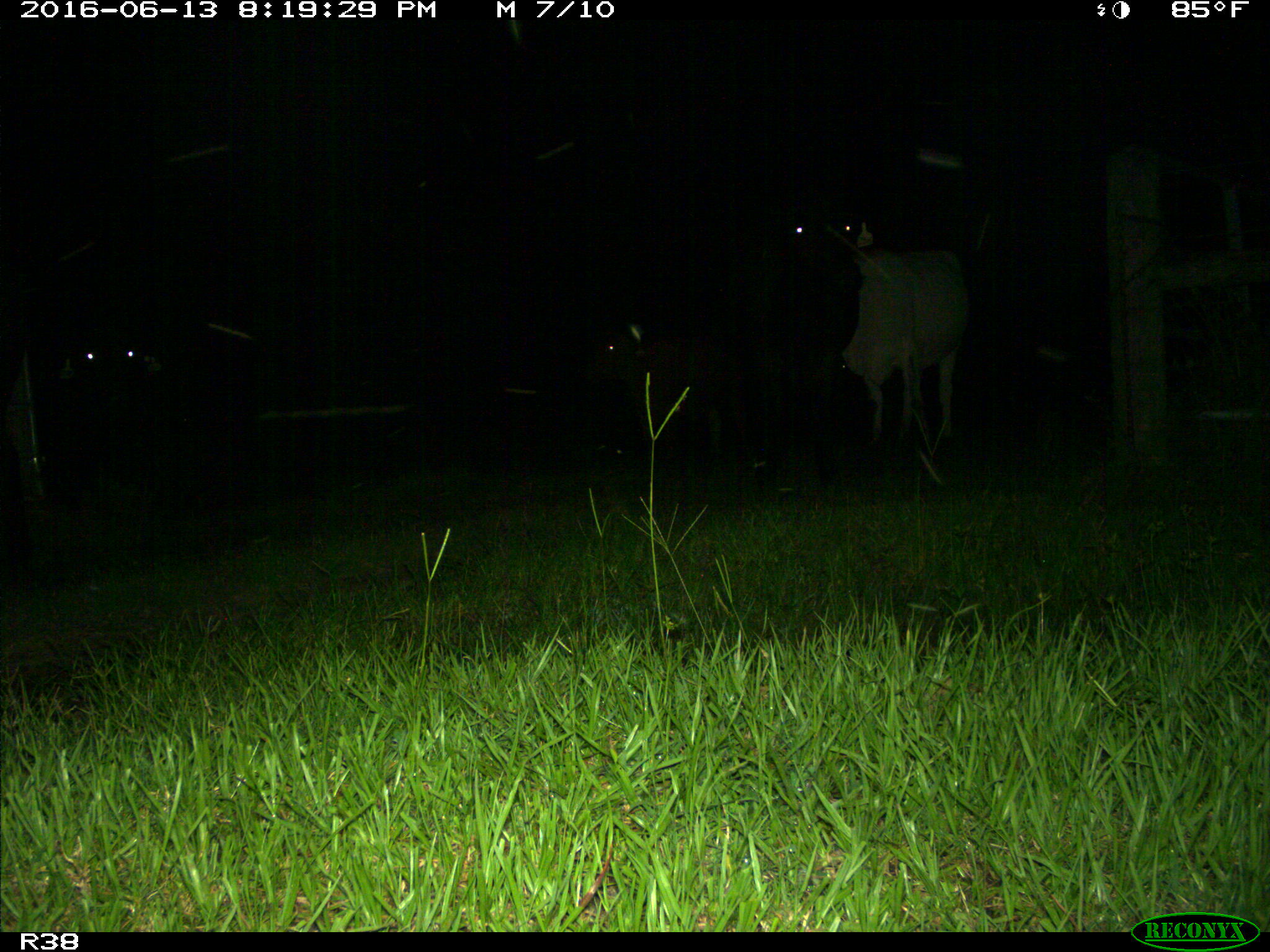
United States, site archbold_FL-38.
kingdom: Animalia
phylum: Chordata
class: Mammalia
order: Artiodactyla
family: Bovidae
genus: Bos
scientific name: Bos taurus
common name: domestic cow